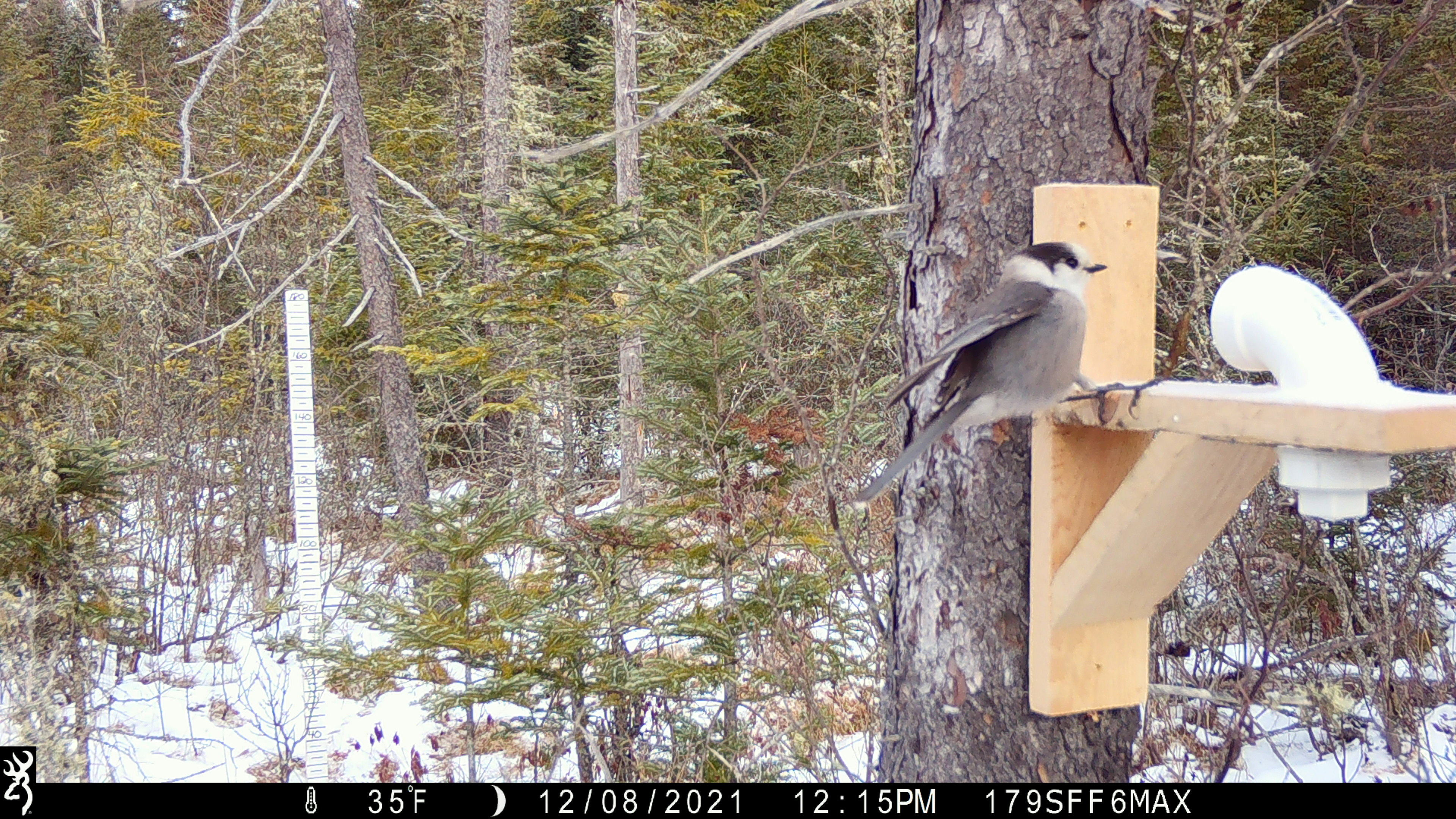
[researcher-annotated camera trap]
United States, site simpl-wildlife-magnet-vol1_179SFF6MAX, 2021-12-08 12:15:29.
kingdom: Animalia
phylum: Chordata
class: Aves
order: Passeriformes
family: Corvidae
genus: Perisoreus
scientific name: Perisoreus canadensis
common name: canada jay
Canada jay (Perisoreus canadensis).